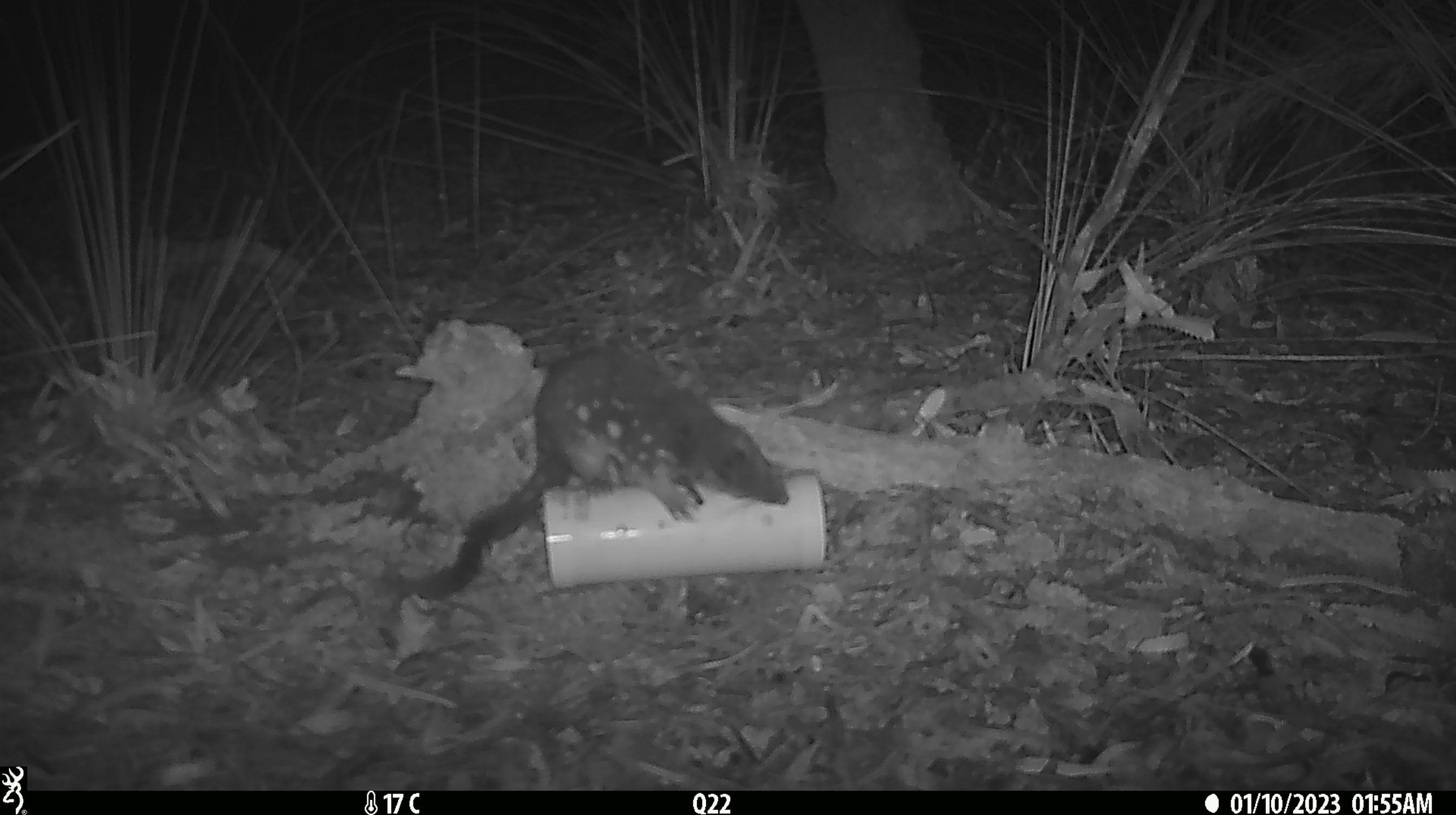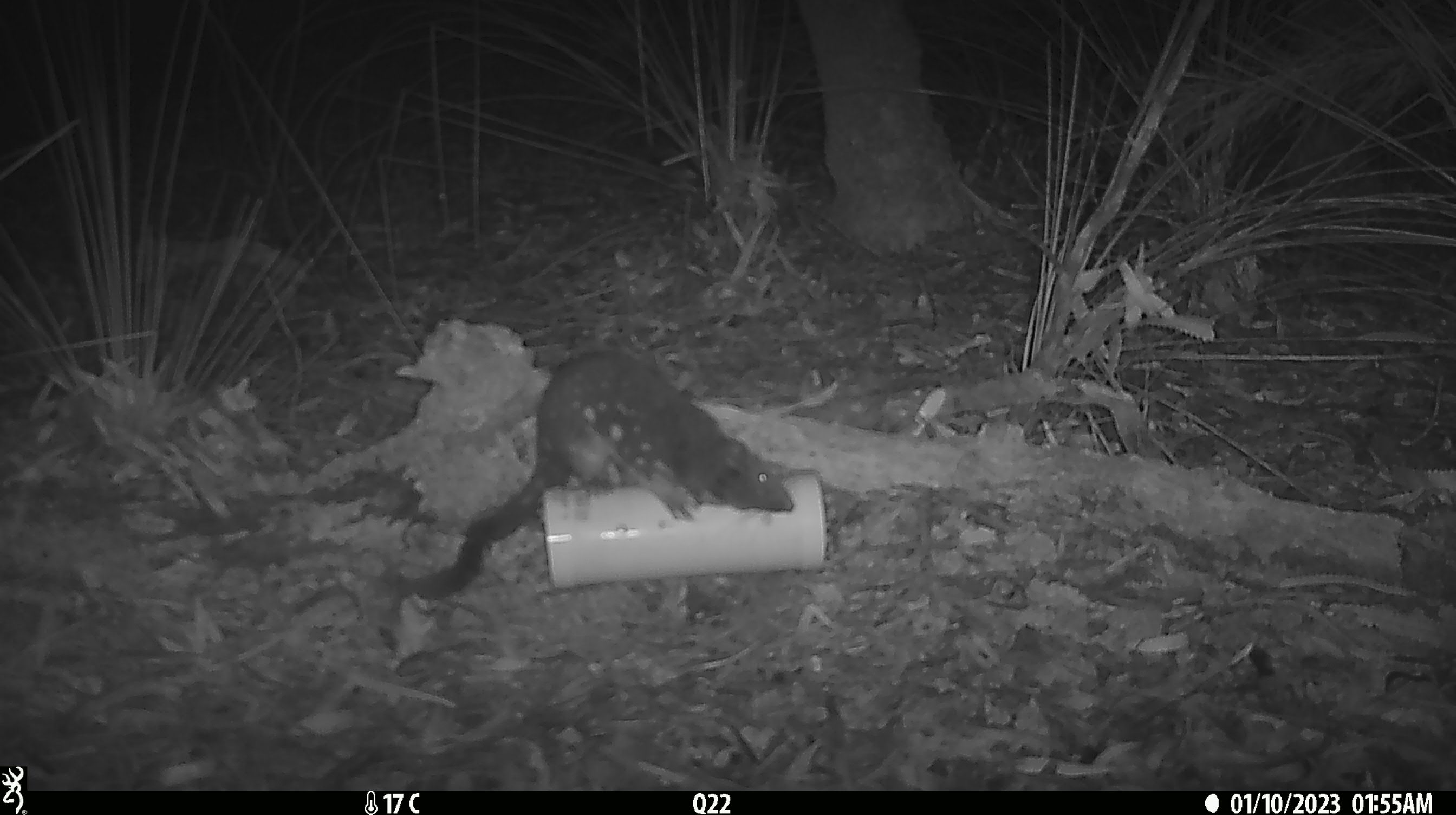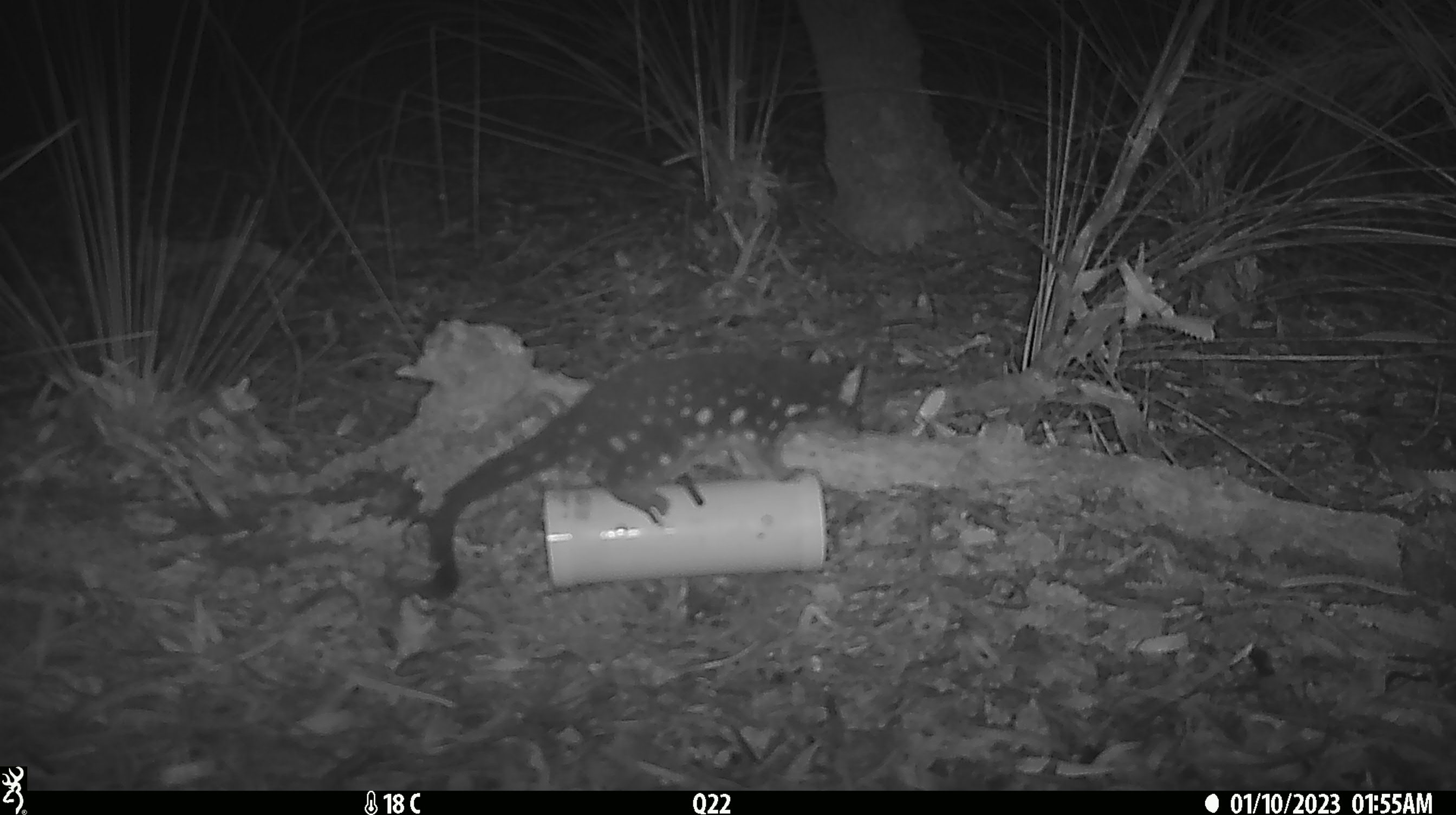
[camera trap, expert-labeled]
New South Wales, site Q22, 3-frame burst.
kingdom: Animalia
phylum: Chordata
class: Mammalia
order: Dasyuromorphia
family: Dasyuridae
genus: Dasyurus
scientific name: Dasyurus maculatus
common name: spotted-tailed quoll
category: quoll